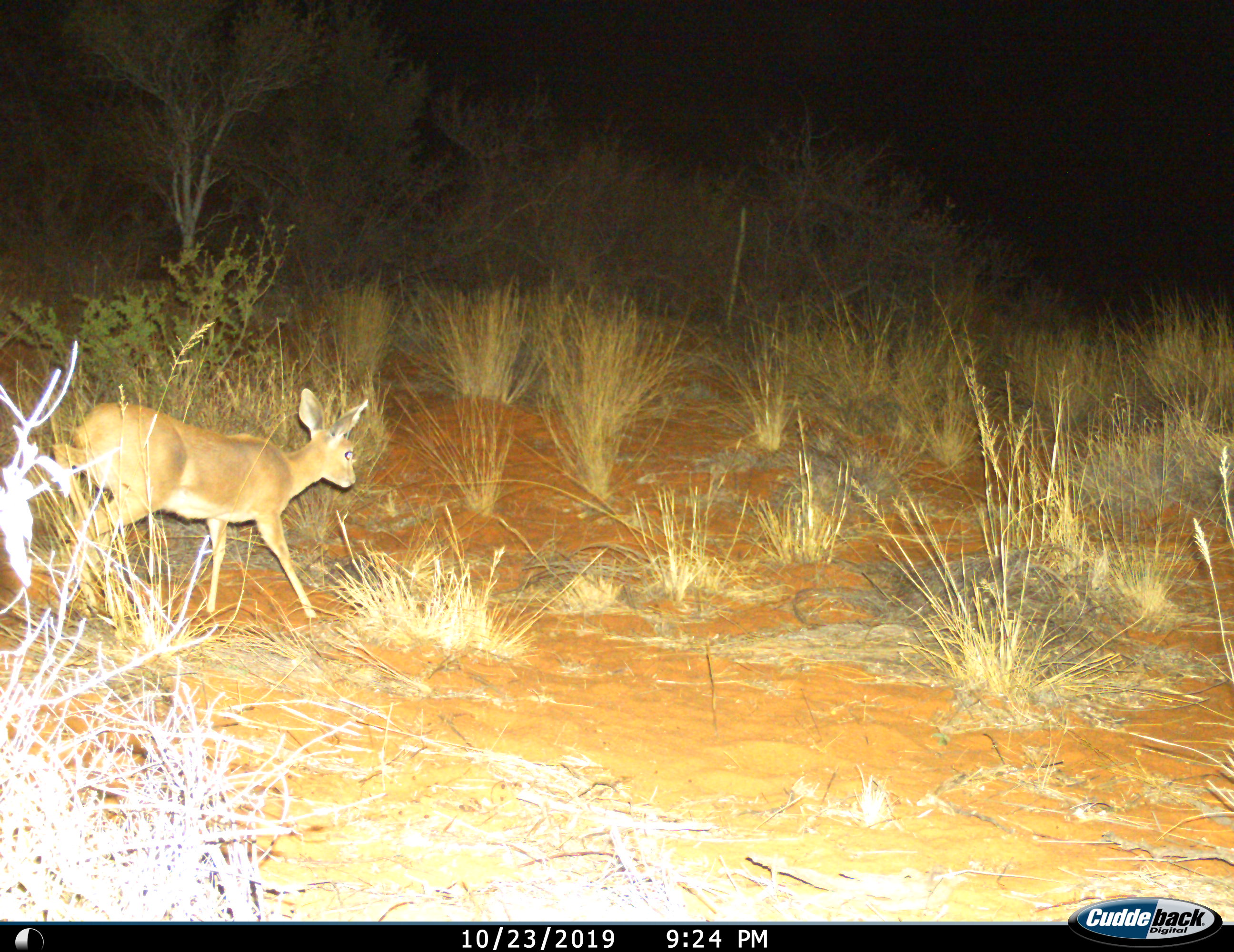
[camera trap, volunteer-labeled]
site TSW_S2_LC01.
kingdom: Animalia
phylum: Chordata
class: Mammalia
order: Artiodactyla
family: Bovidae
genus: Raphicerus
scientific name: Raphicerus campestris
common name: steenbok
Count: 1.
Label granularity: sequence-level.